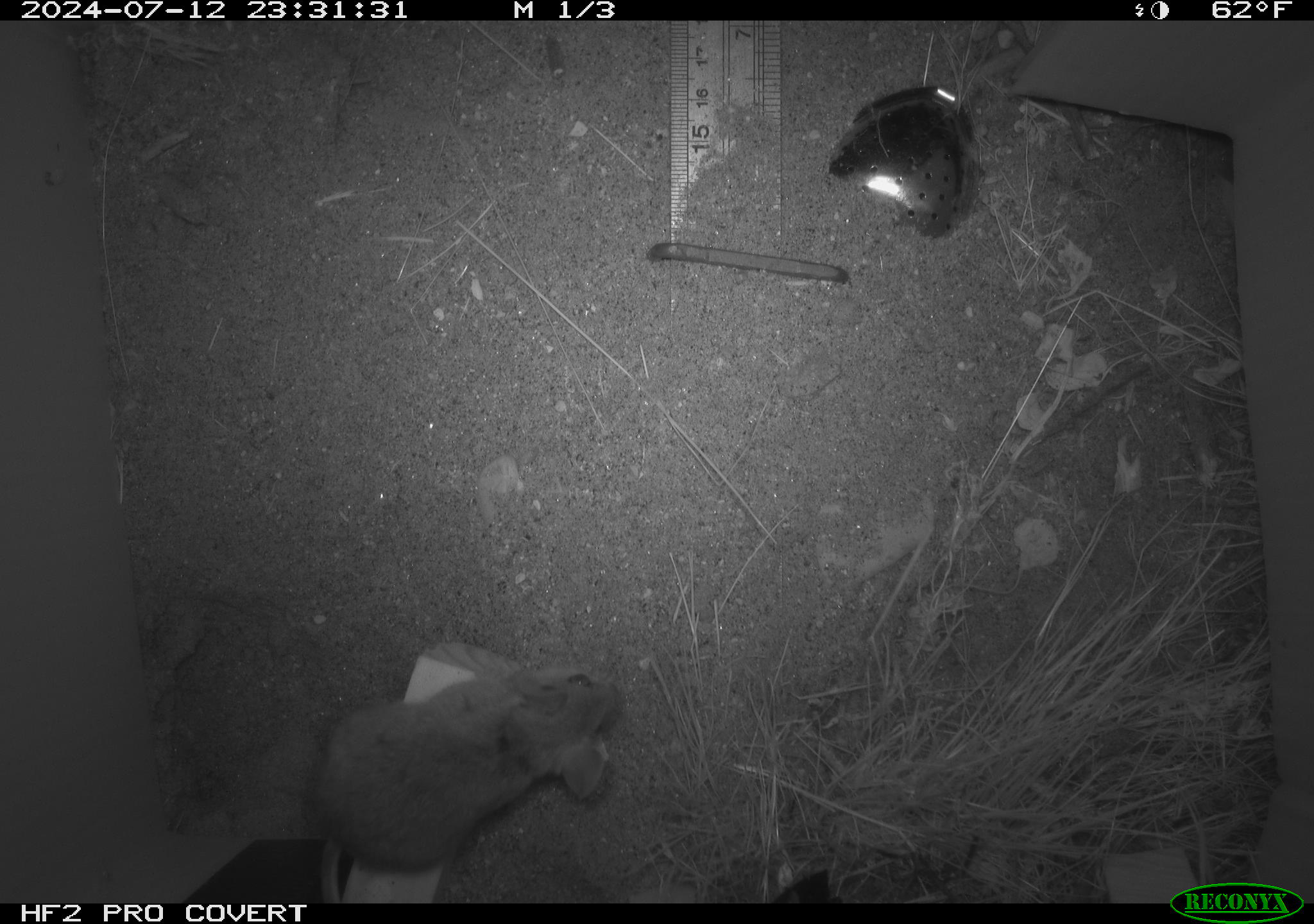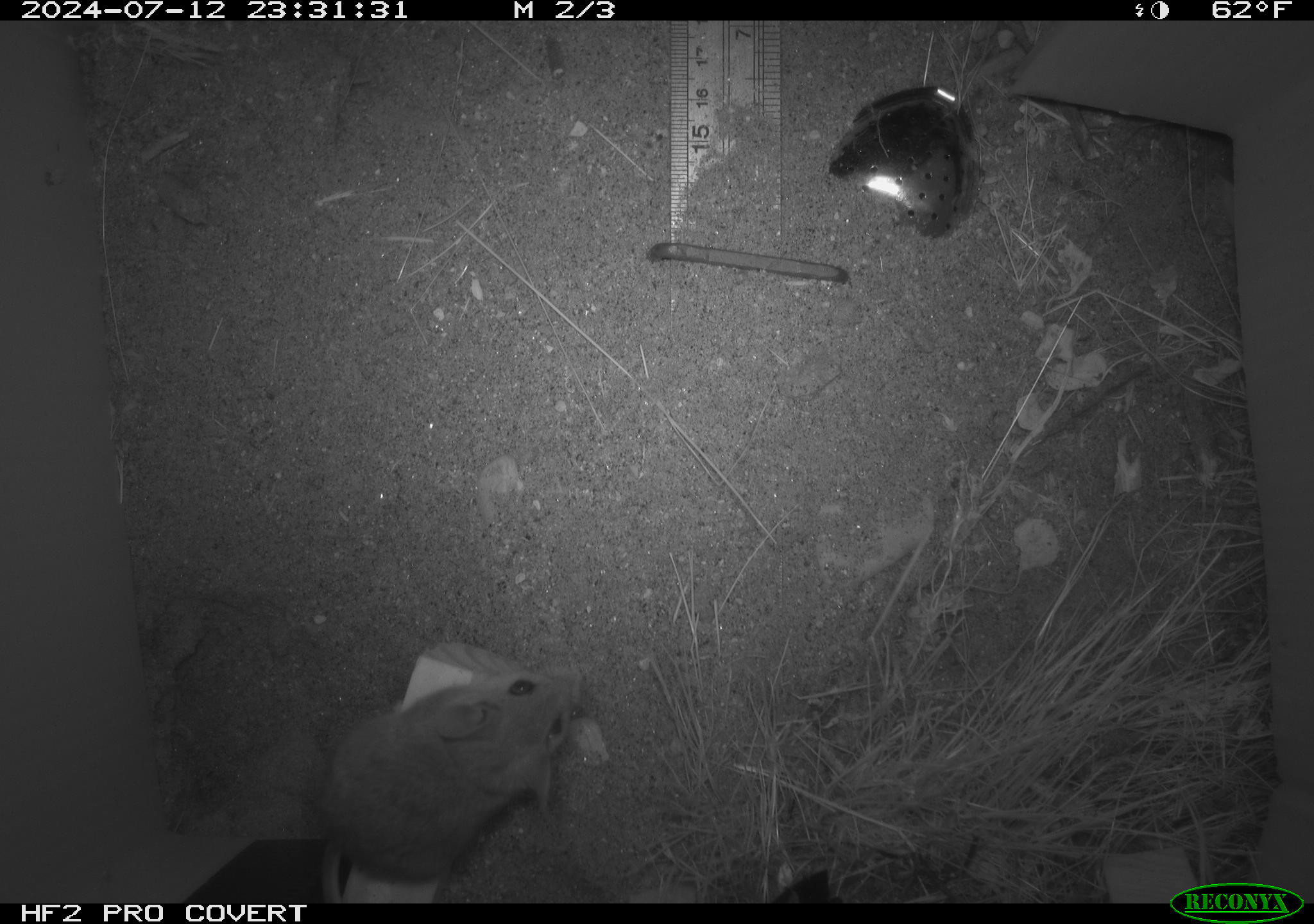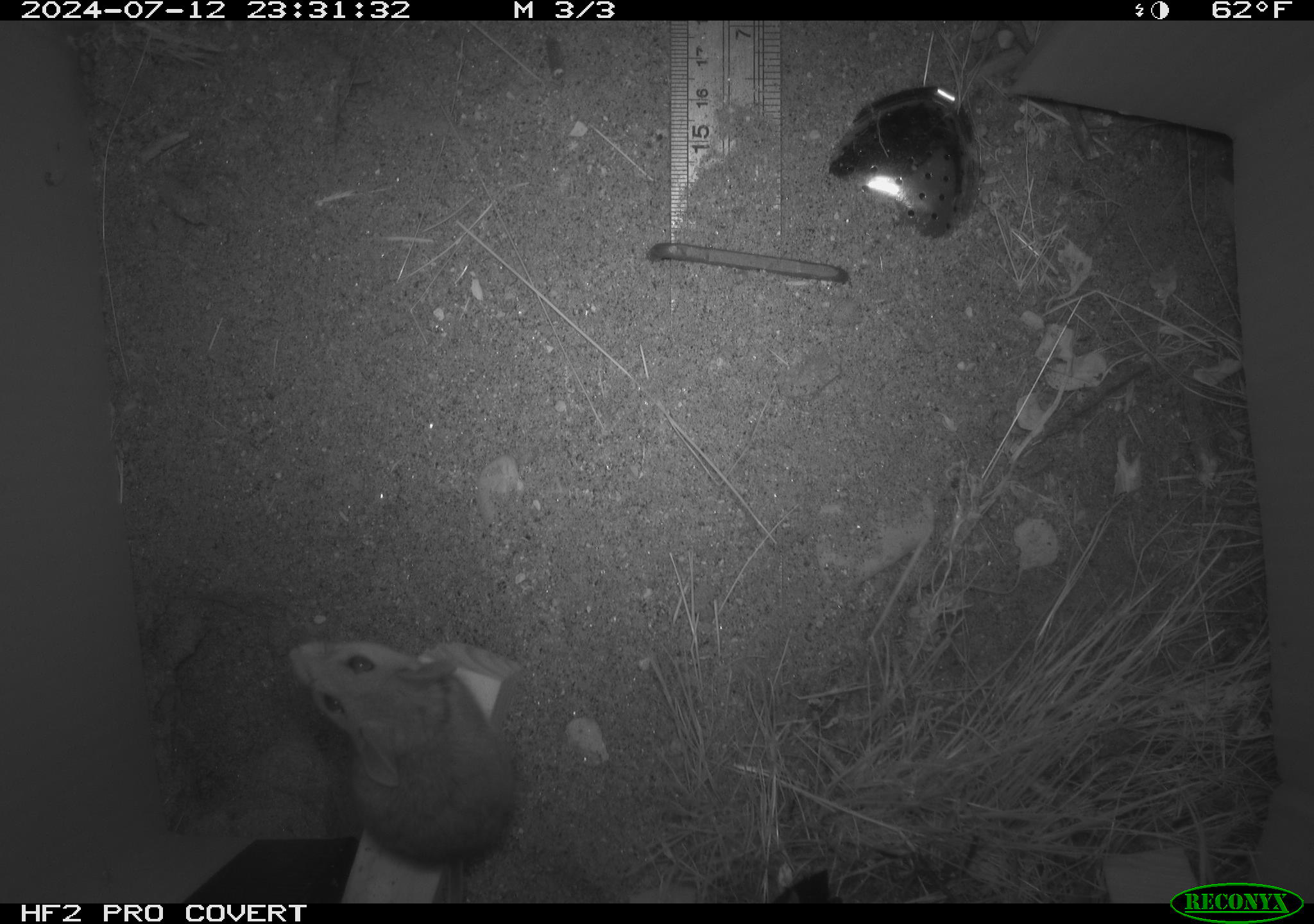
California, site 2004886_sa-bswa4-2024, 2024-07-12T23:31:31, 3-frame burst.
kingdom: Animalia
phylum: Chordata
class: Mammalia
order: Rodentia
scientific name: Rodentia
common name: rodent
Rodent (Rodentia).